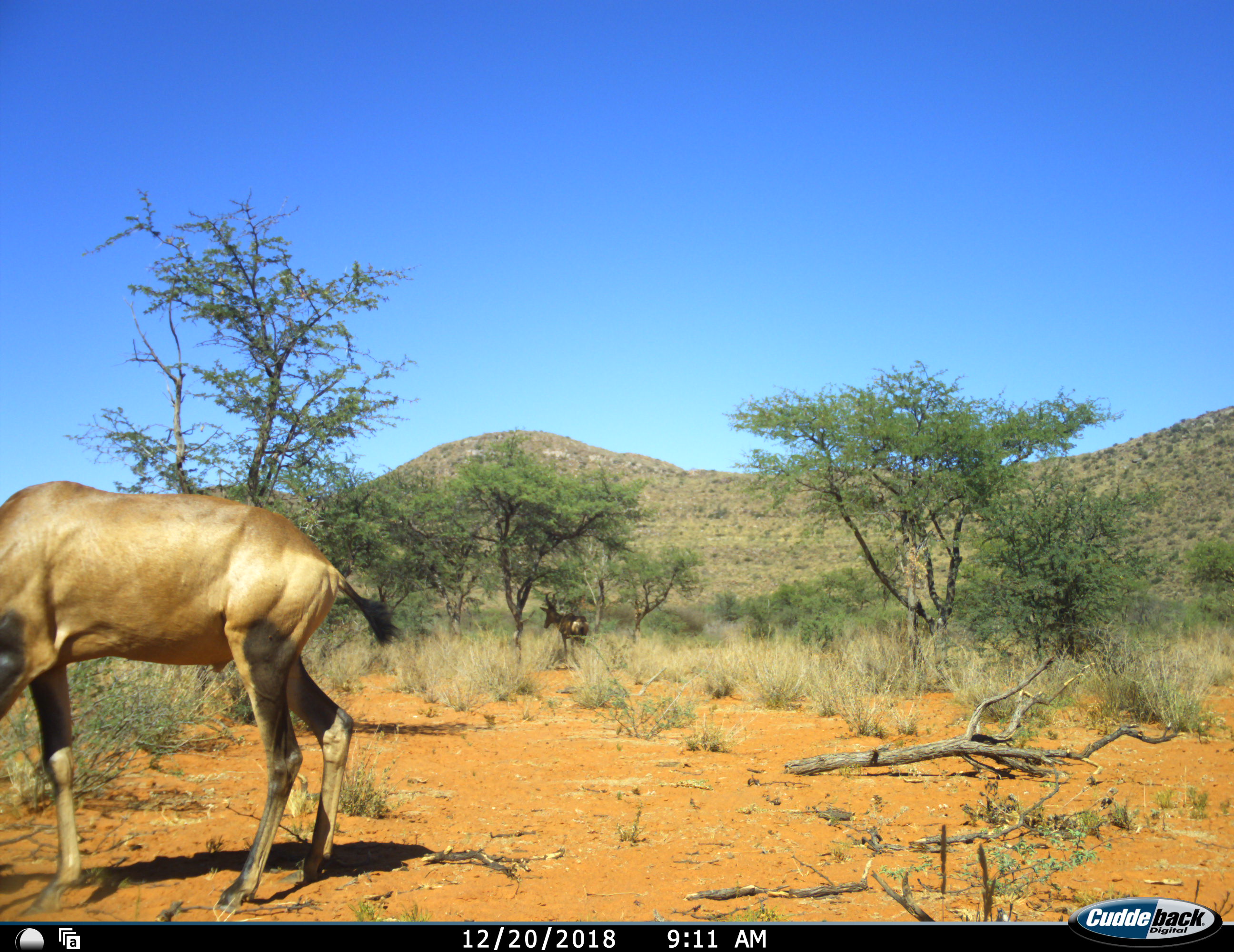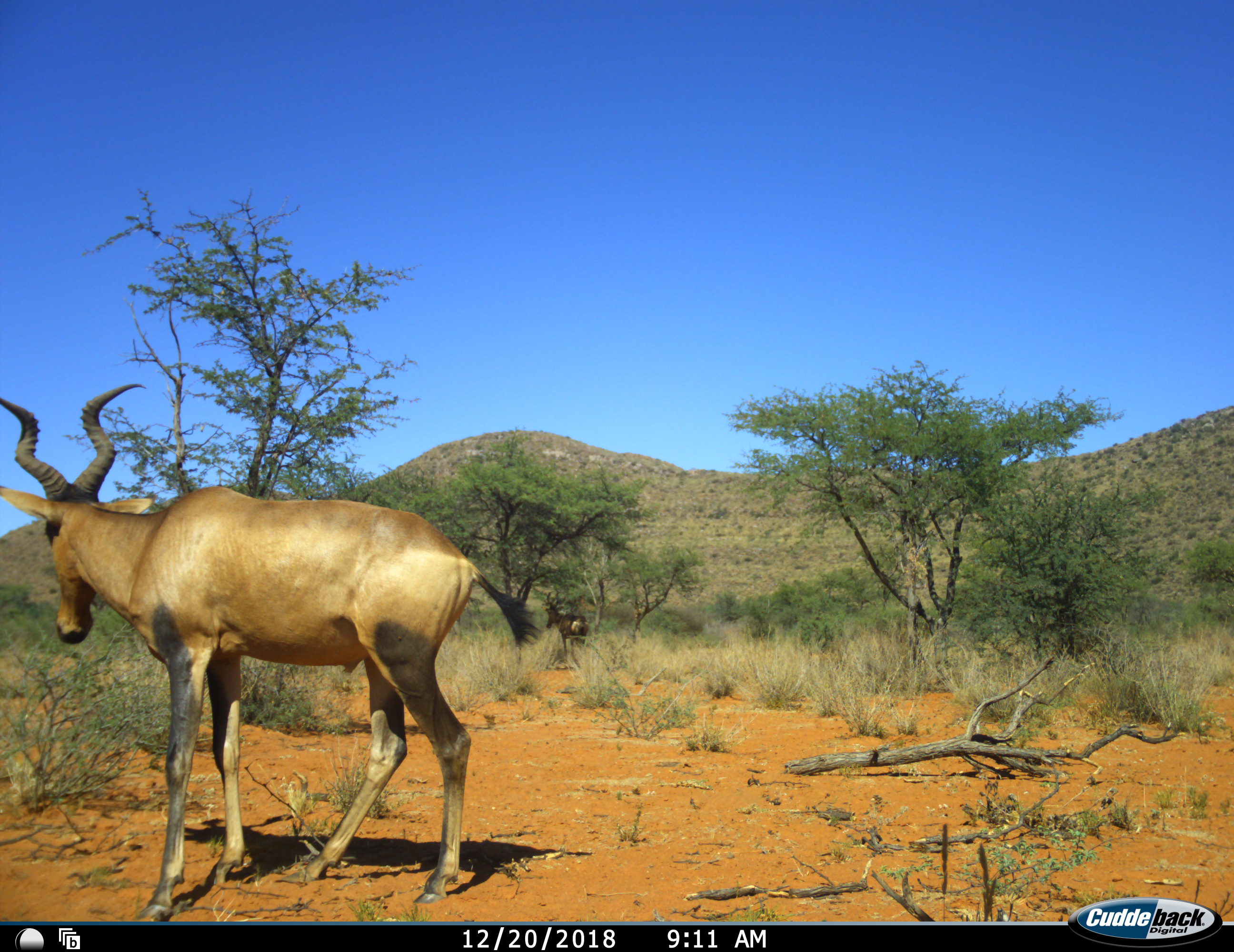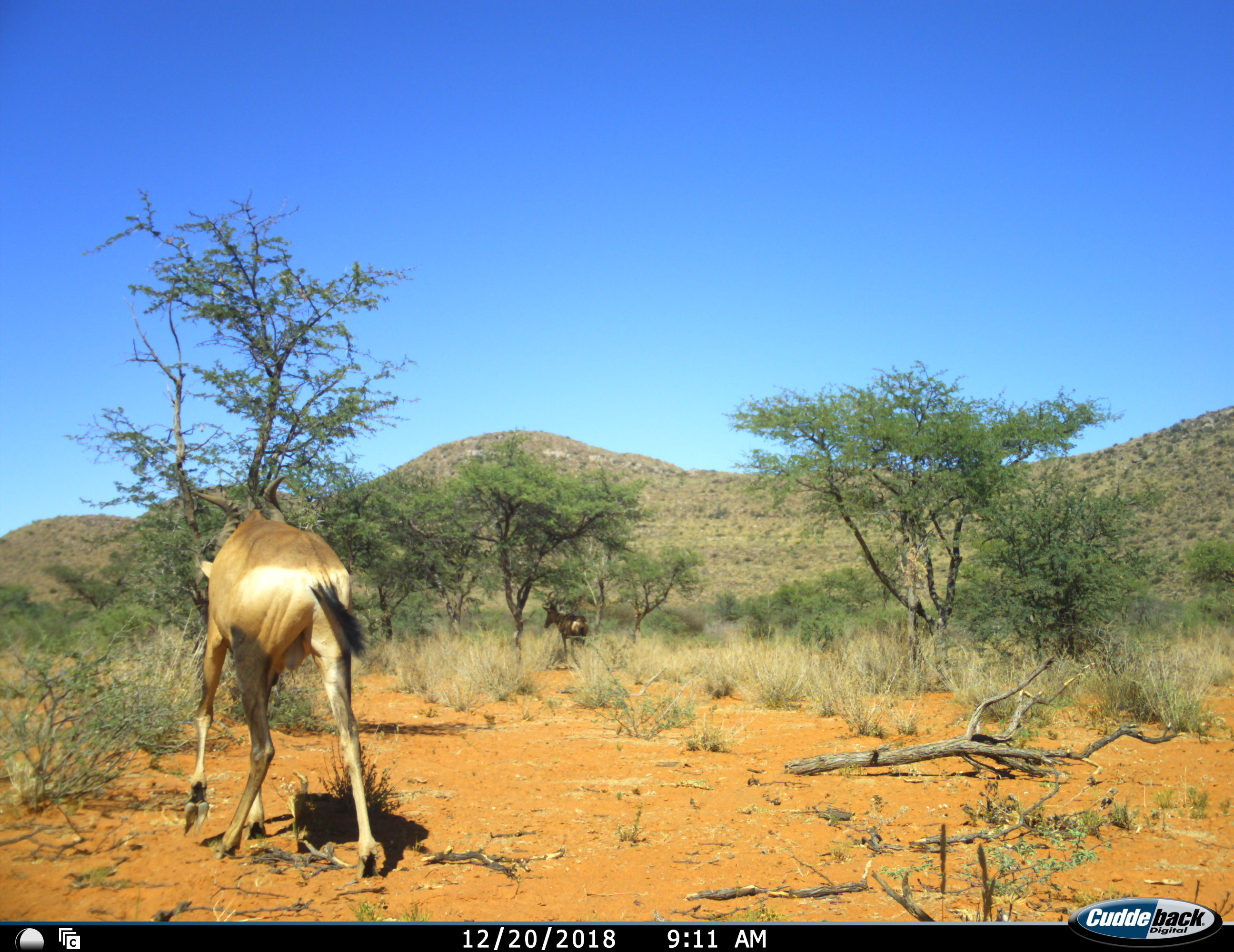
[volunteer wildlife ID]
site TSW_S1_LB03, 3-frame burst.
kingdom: Animalia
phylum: Chordata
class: Mammalia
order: Artiodactyla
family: Bovidae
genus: Alcelaphus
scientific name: Alcelaphus buselaphus caama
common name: red hartebeest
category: hartebeestred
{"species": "hartebeestred (red hartebeest) (Alcelaphus buselaphus caama)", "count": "2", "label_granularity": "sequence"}